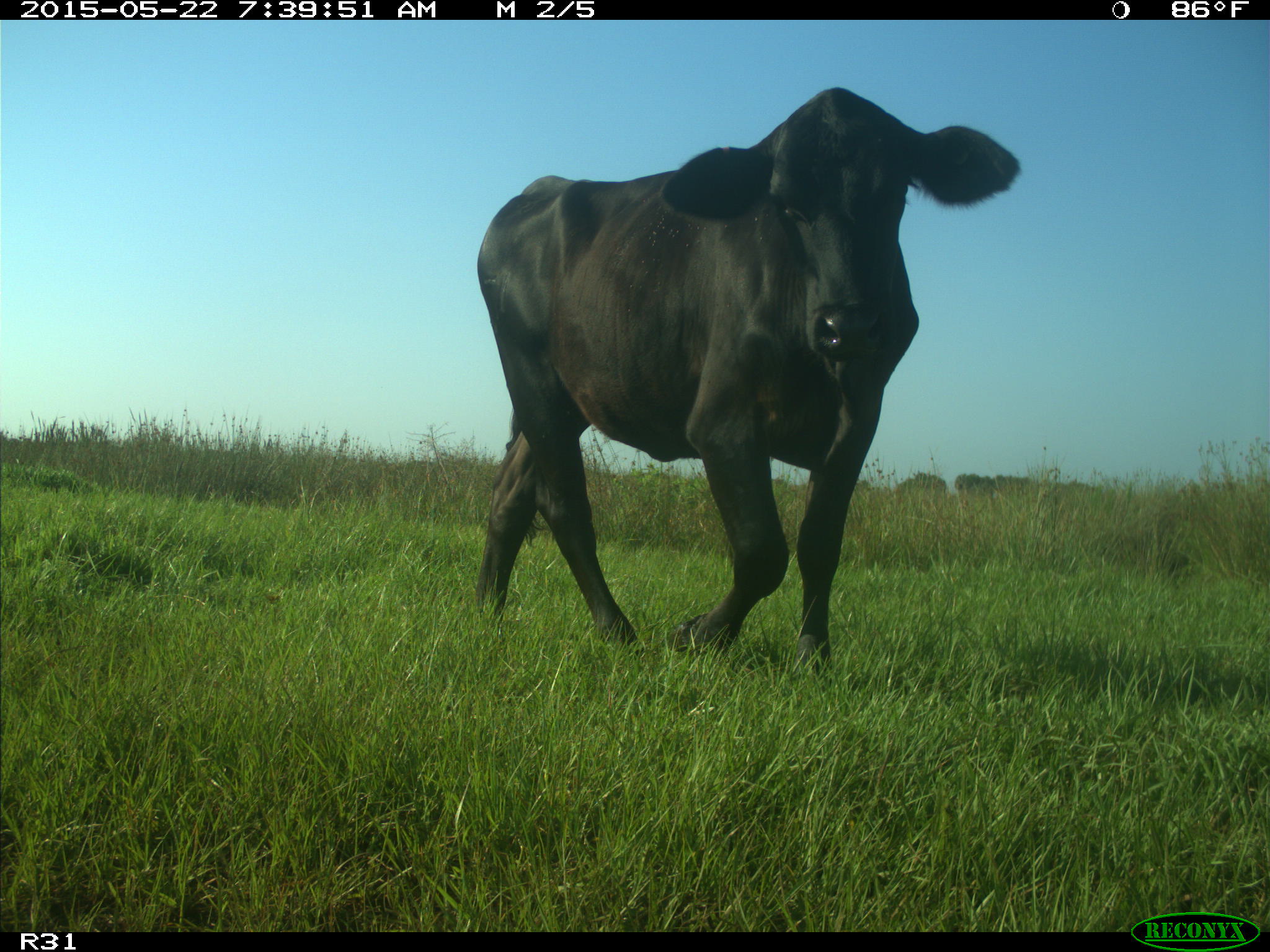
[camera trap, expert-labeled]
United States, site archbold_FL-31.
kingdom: Animalia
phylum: Chordata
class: Mammalia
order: Artiodactyla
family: Bovidae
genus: Bos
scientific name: Bos taurus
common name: domestic cow